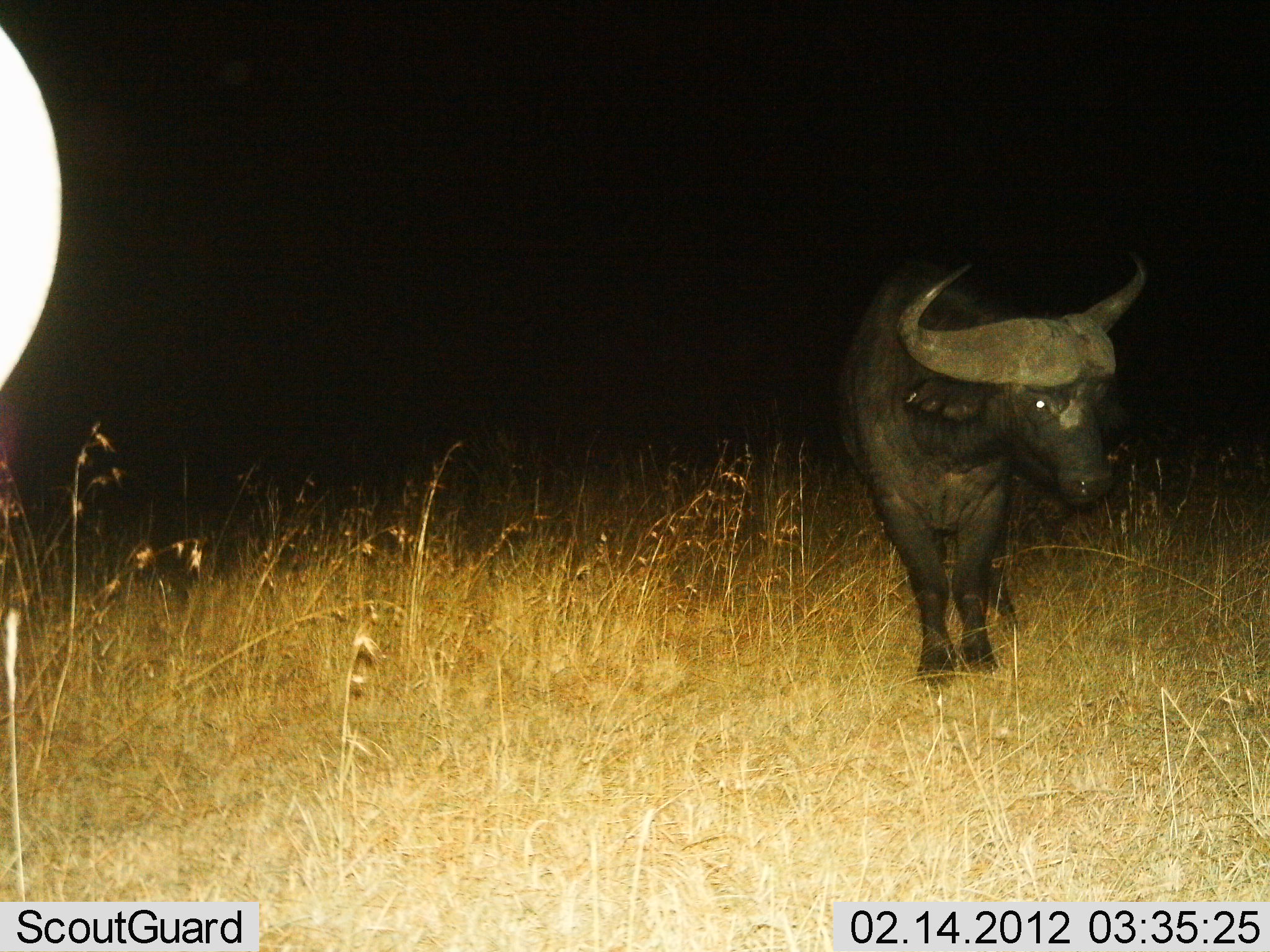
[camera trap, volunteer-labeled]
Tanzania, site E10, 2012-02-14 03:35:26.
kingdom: Animalia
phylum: Chordata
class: Mammalia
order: Artiodactyla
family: Bovidae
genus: Syncerus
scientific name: Syncerus caffer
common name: cape buffalo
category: buffalo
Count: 1.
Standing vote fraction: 90%.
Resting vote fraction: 0%.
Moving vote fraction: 10%.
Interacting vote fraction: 0%.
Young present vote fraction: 0%.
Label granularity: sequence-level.